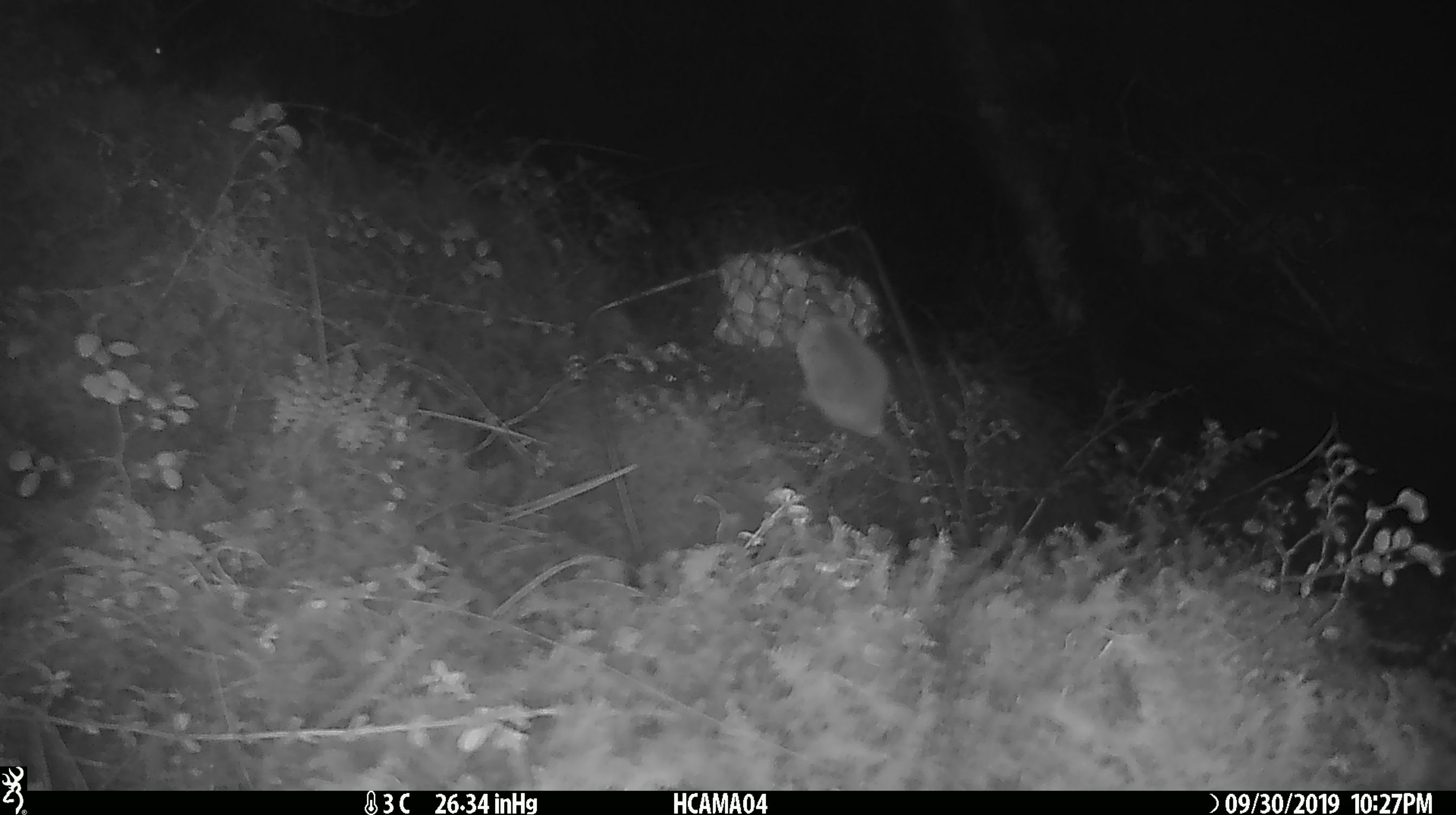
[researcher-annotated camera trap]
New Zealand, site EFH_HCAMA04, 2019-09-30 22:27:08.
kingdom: Animalia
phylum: Chordata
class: Mammalia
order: Rodentia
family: Muridae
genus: Mus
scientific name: Mus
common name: mouse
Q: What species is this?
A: Mouse (Mus).